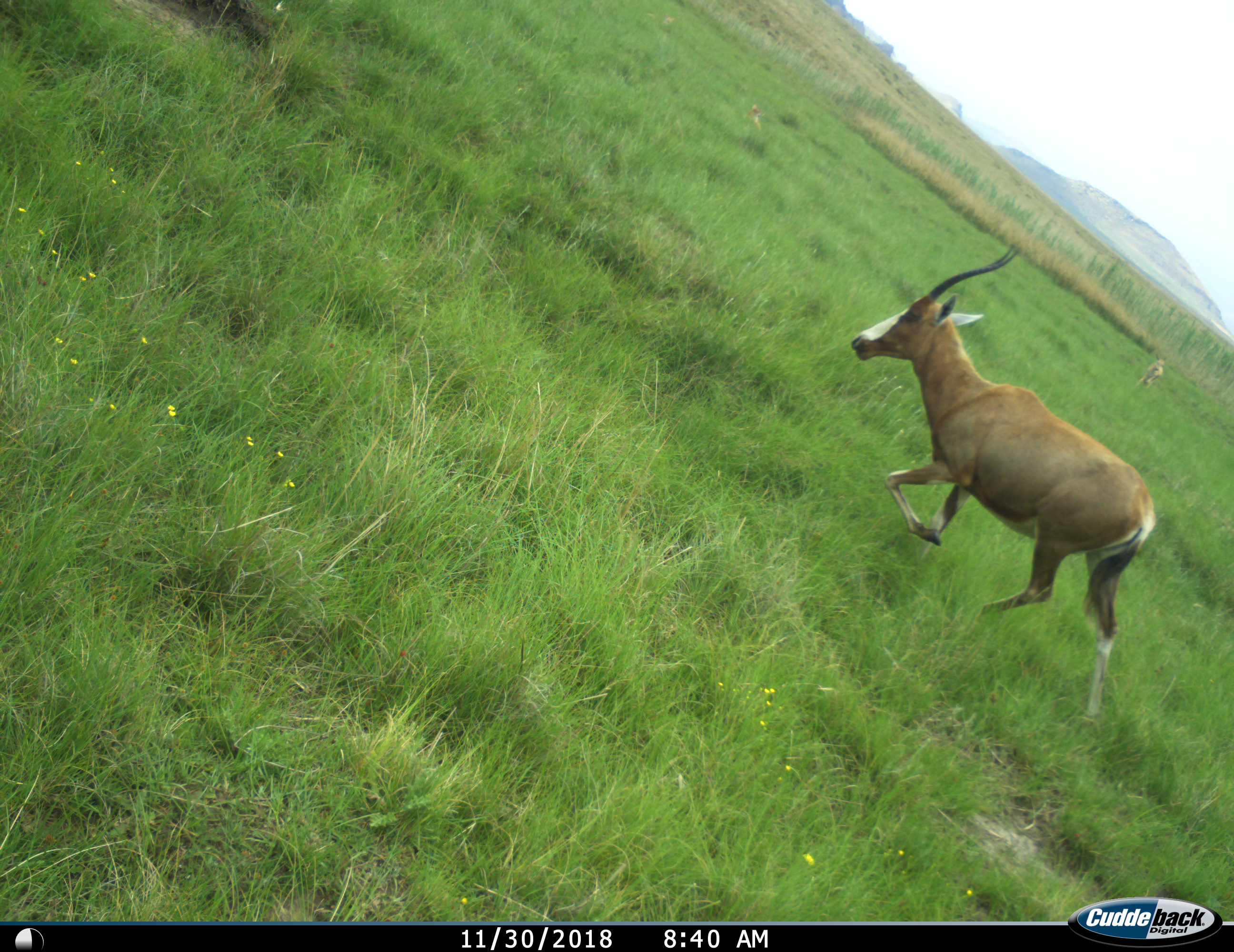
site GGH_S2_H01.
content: unidentified animal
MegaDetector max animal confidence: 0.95